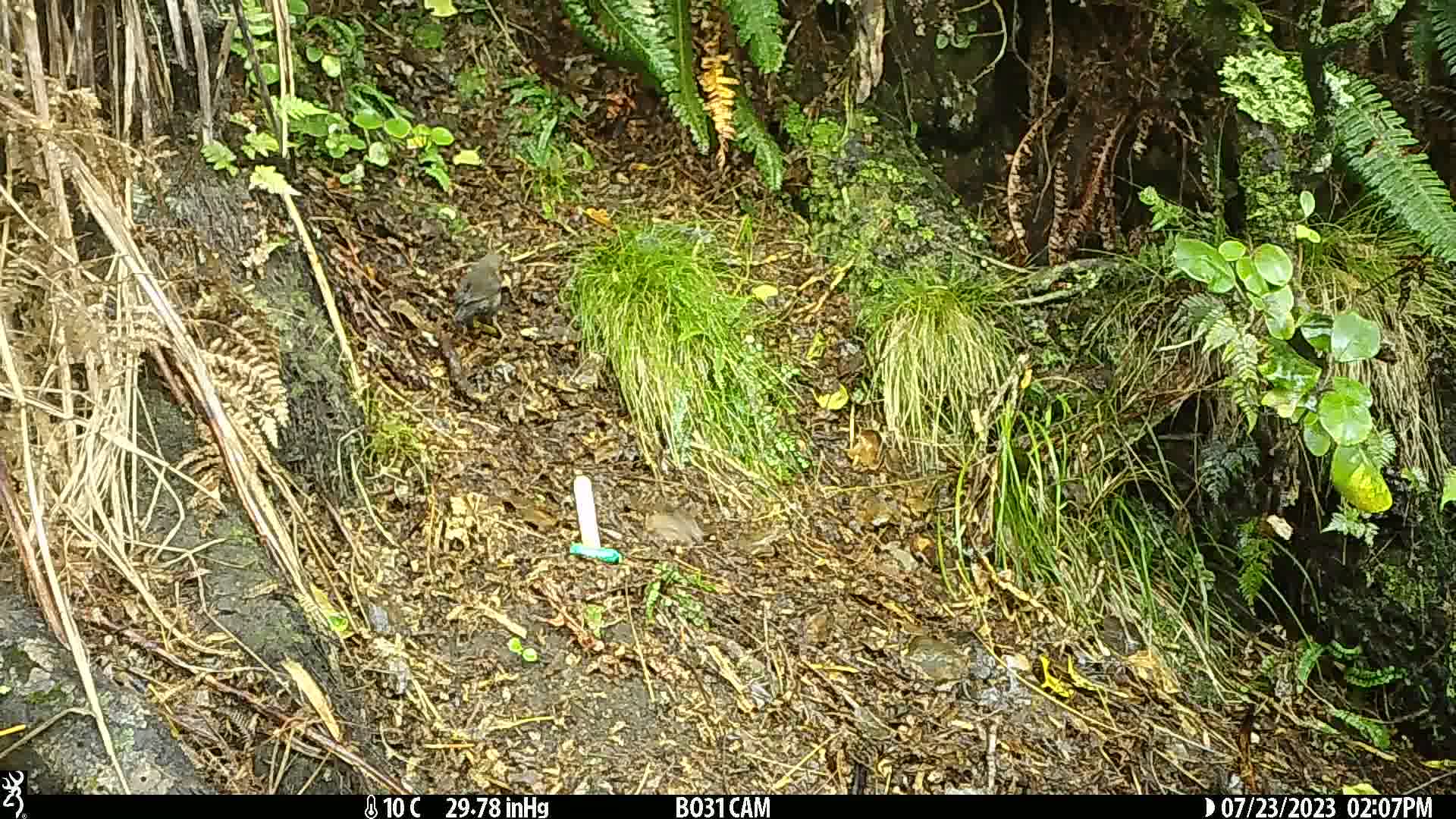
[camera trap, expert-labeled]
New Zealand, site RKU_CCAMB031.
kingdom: Animalia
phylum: Chordata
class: Aves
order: Passeriformes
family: Turdidae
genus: Turdus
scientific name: Turdus merula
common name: eurasian blackbird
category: blackbird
Blackbird (eurasian blackbird) (Turdus merula).